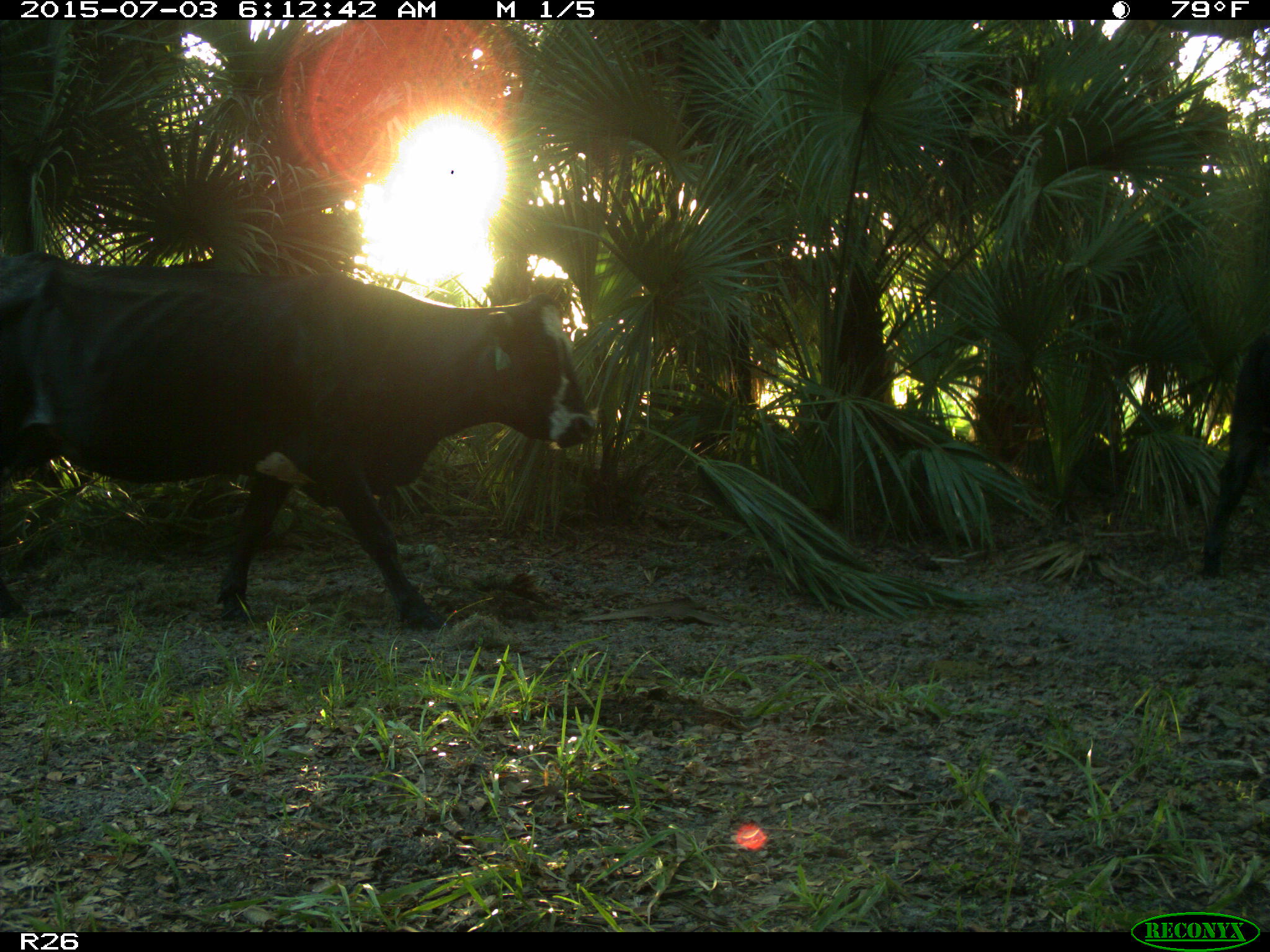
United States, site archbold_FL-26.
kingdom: Animalia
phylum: Chordata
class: Mammalia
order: Artiodactyla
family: Bovidae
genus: Bos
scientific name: Bos taurus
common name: domestic cow